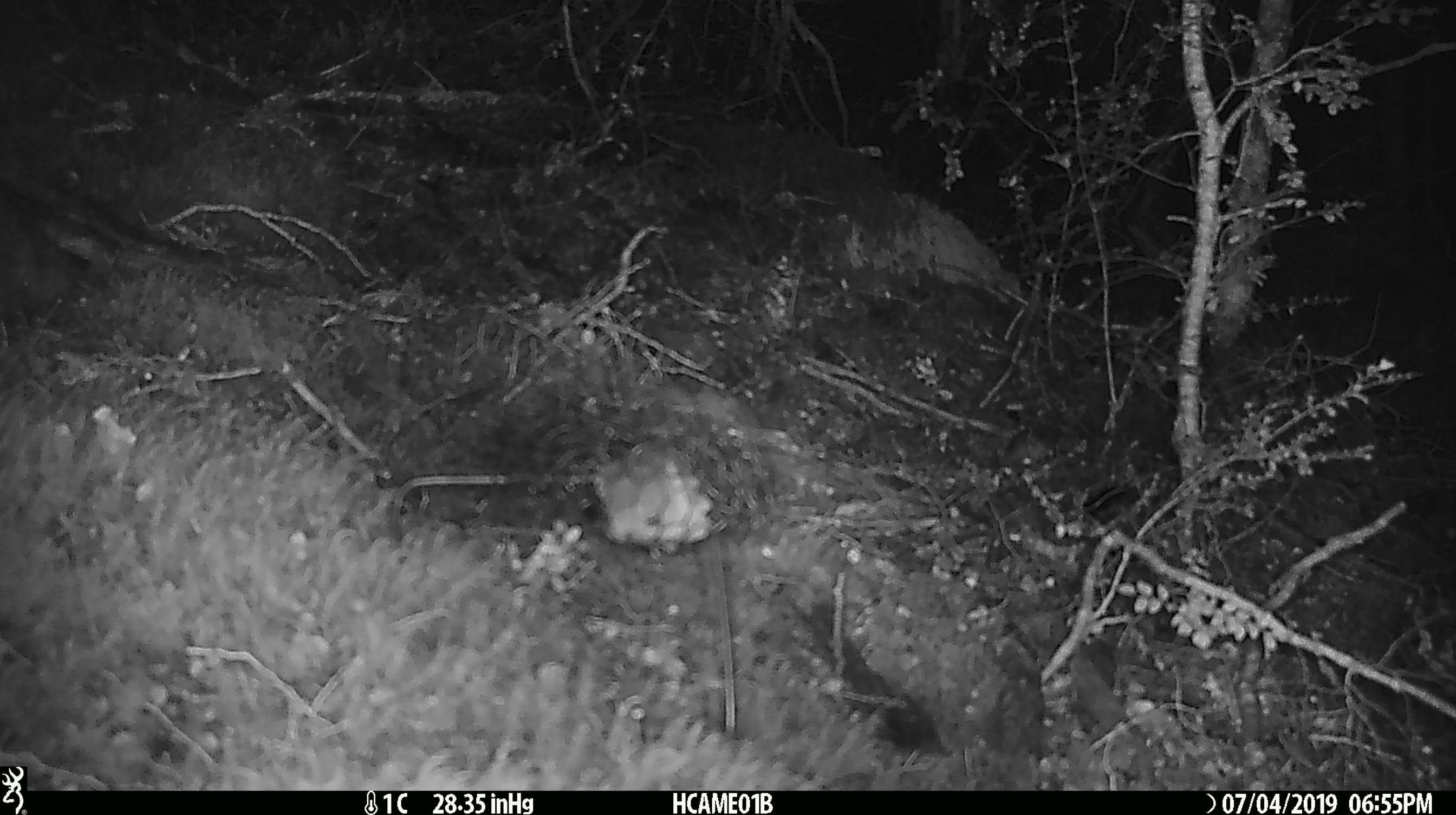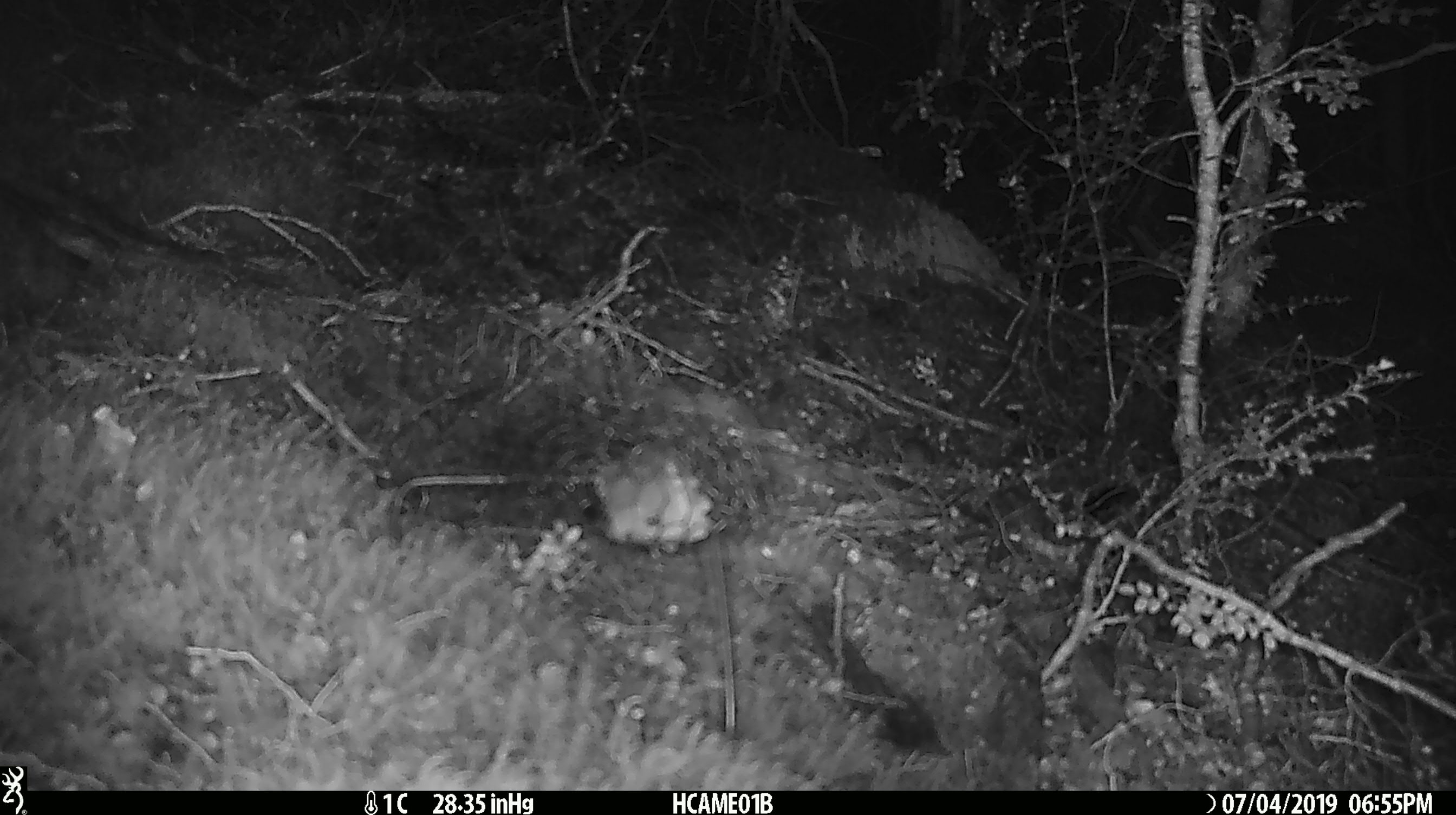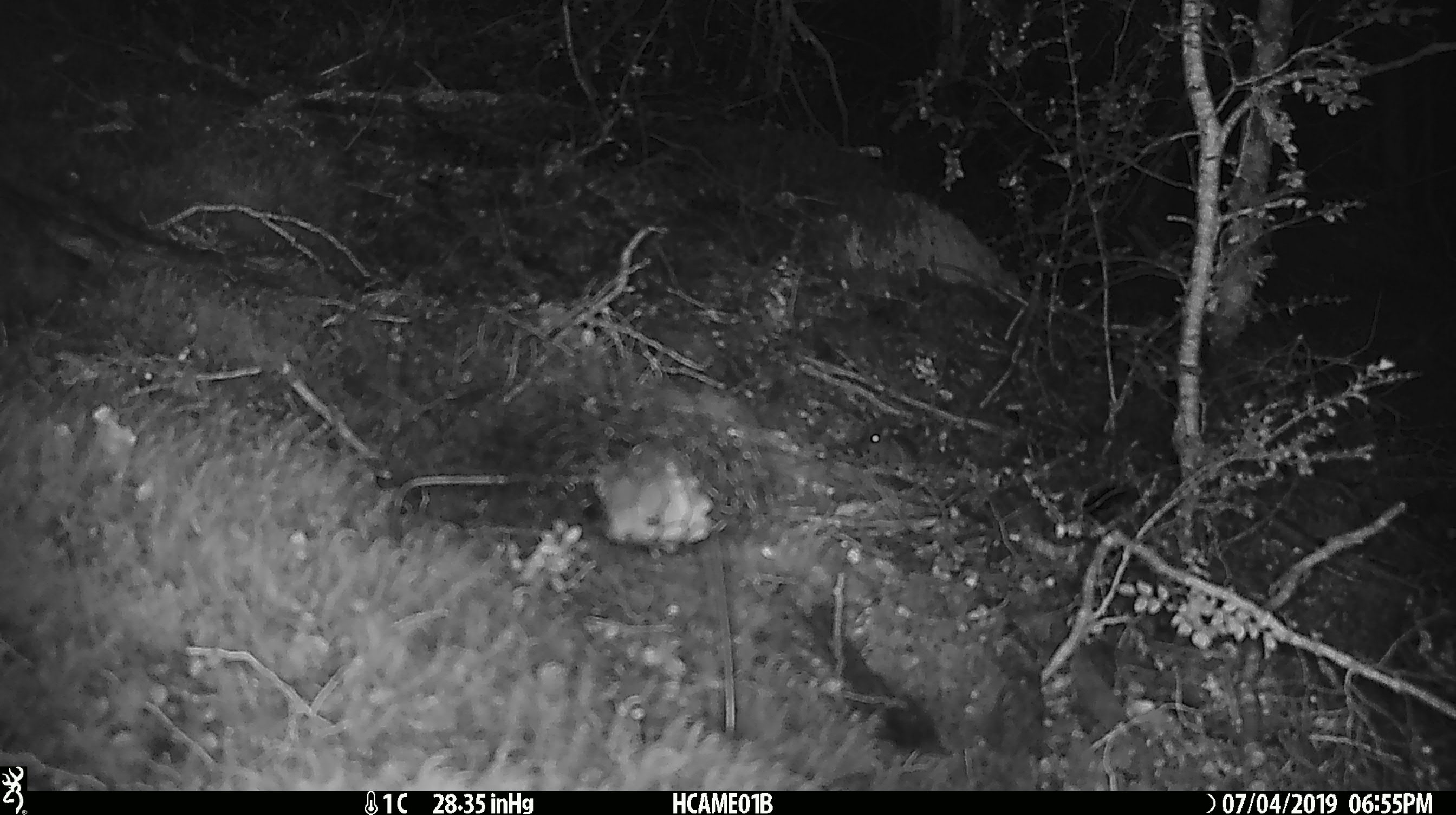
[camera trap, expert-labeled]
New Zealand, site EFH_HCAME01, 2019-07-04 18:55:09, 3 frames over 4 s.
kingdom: Animalia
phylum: Chordata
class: Mammalia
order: Rodentia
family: Muridae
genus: Mus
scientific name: Mus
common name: mouse